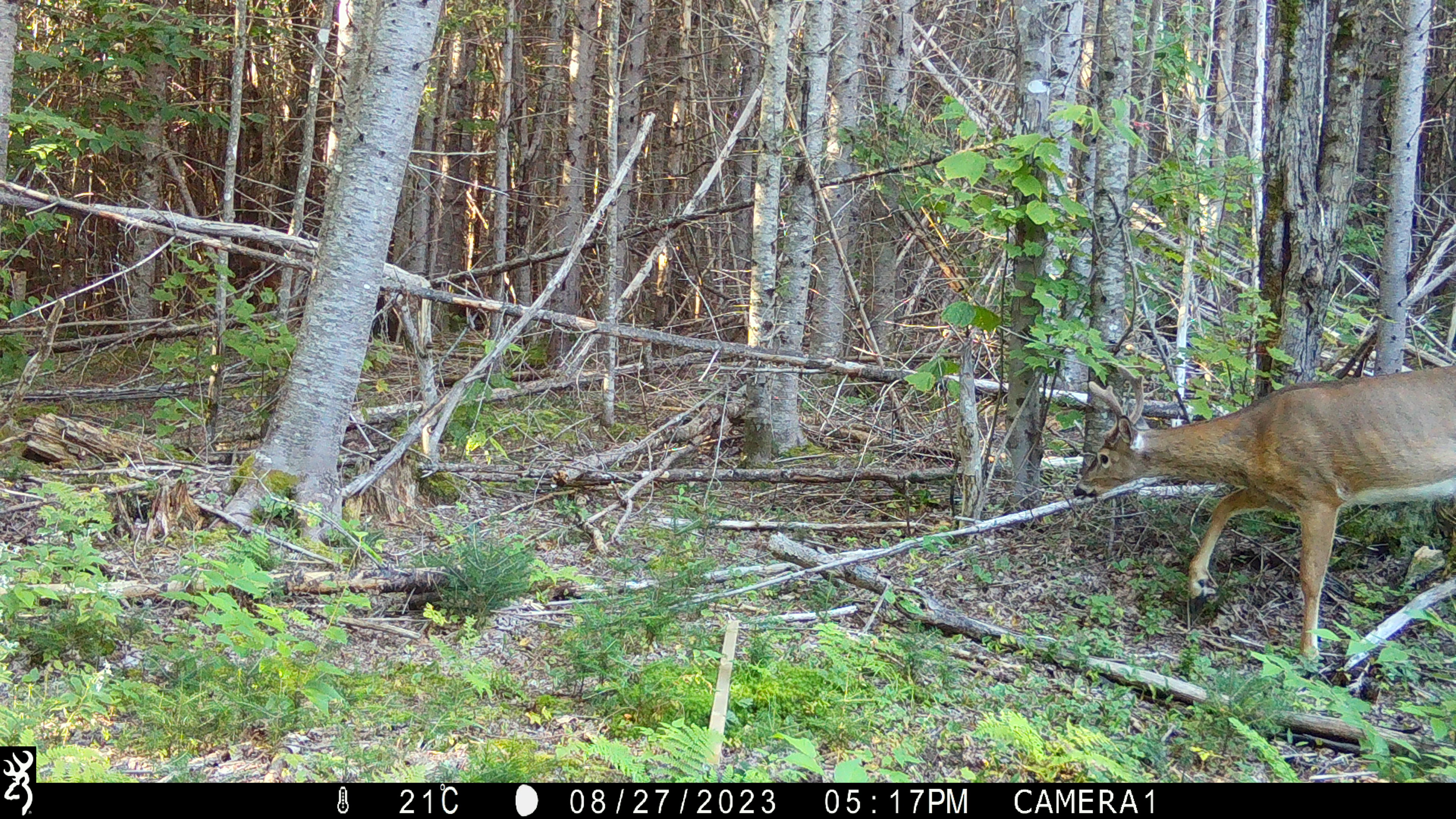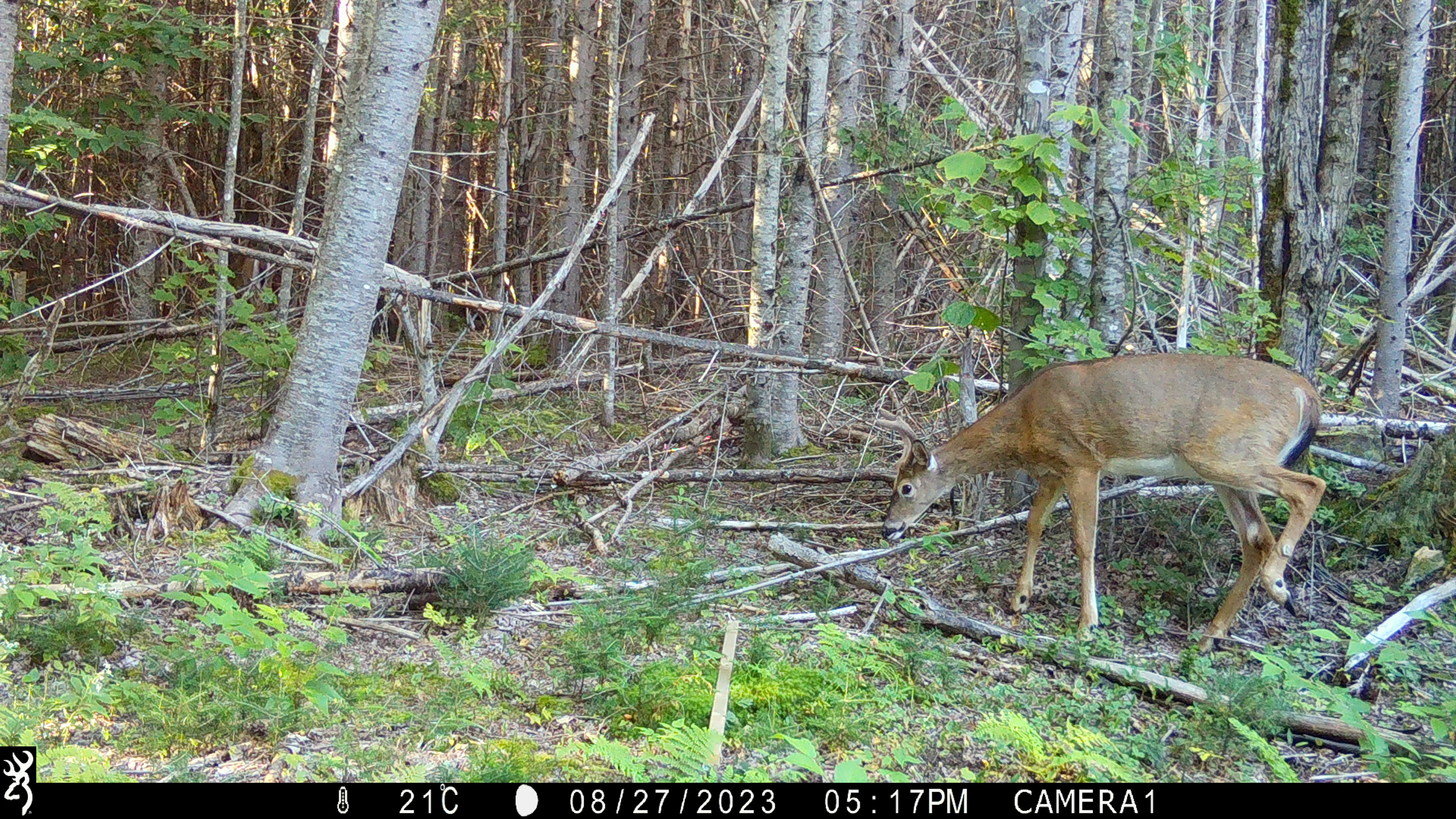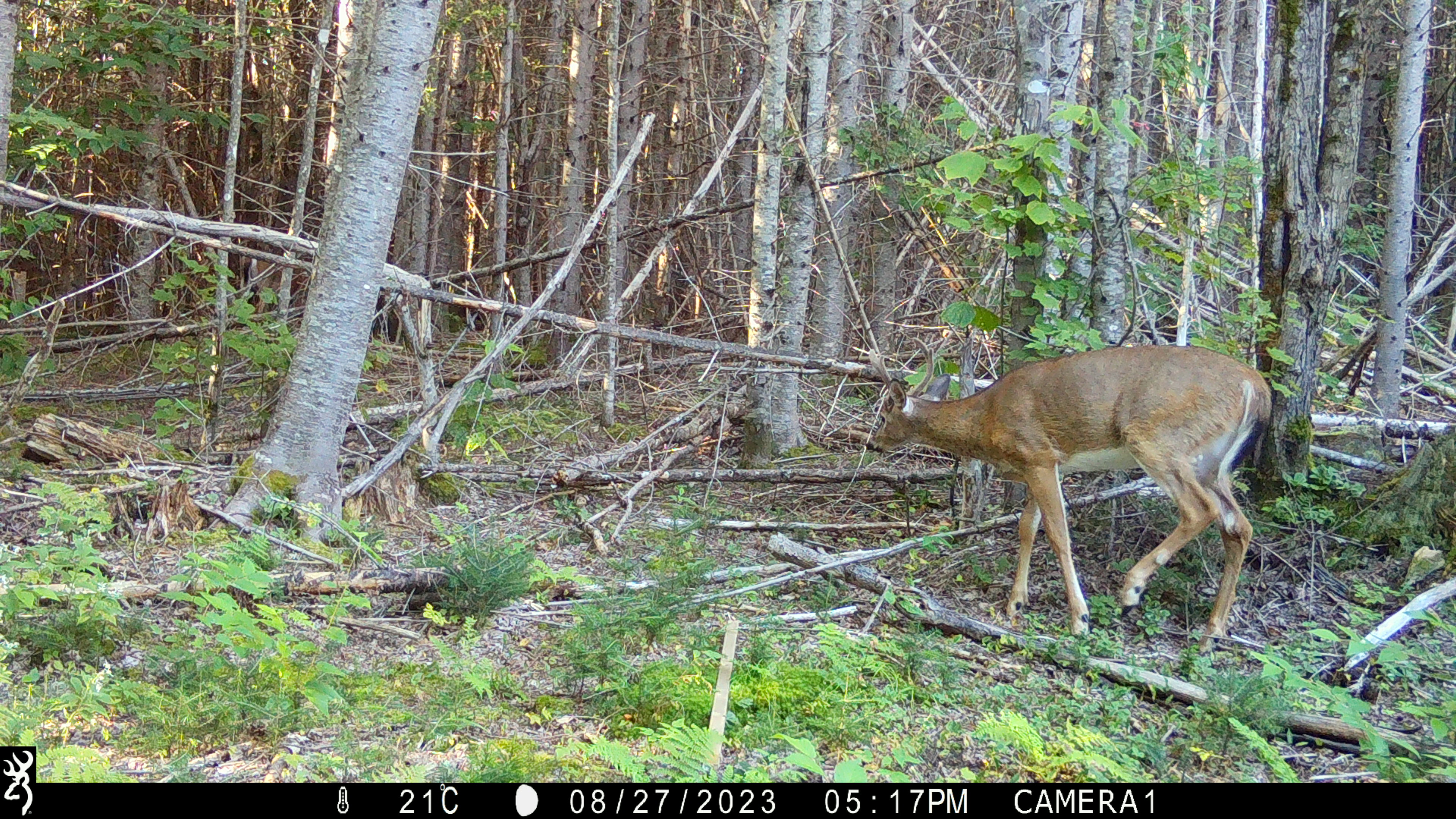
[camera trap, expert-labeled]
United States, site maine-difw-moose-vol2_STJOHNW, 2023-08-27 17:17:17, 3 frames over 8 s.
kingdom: Animalia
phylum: Chordata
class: Mammalia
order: Artiodactyla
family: Cervidae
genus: Odocoileus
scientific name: Odocoileus virginianus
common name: white-tailed deer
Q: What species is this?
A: White-tailed deer (Odocoileus virginianus).